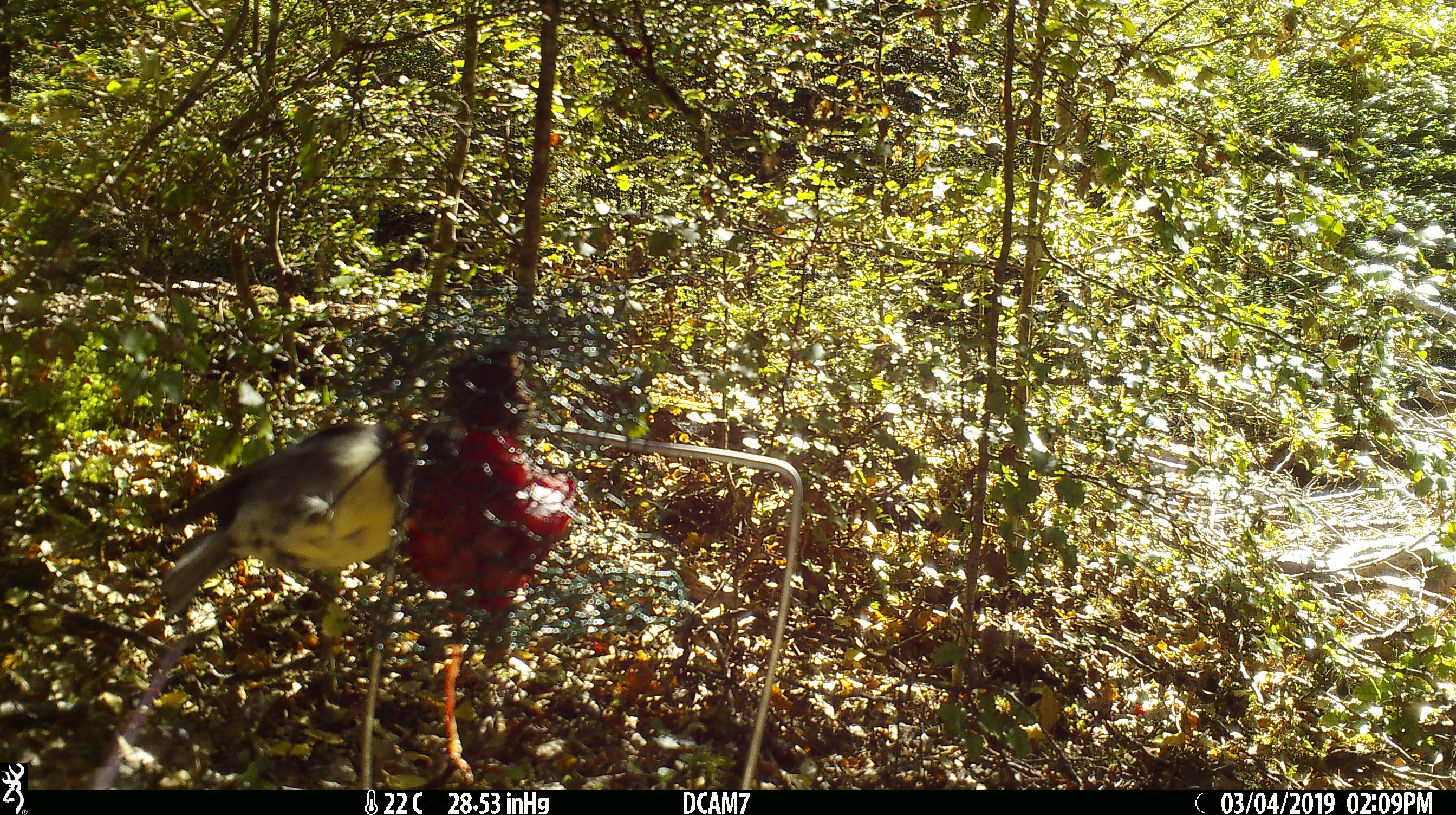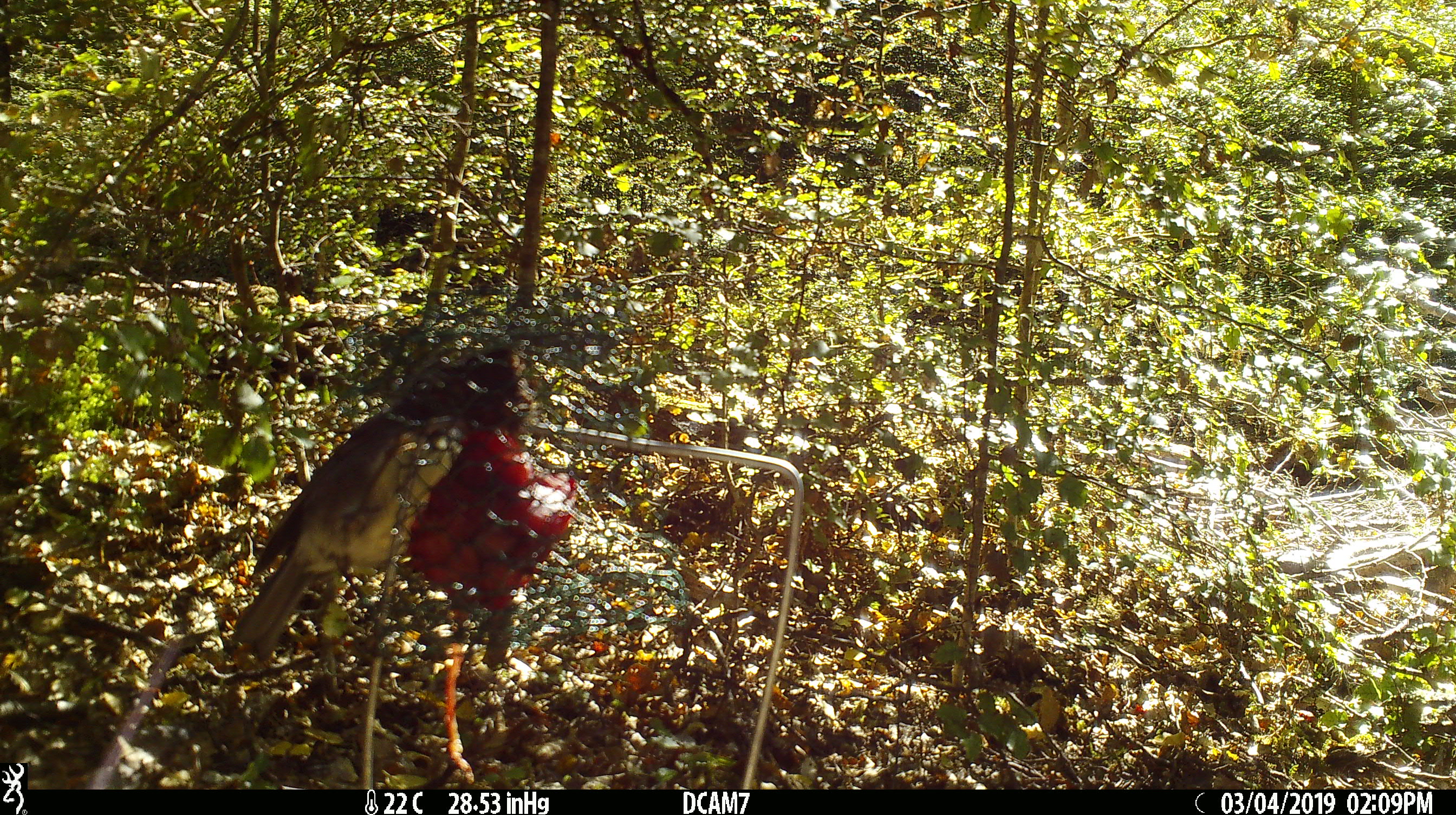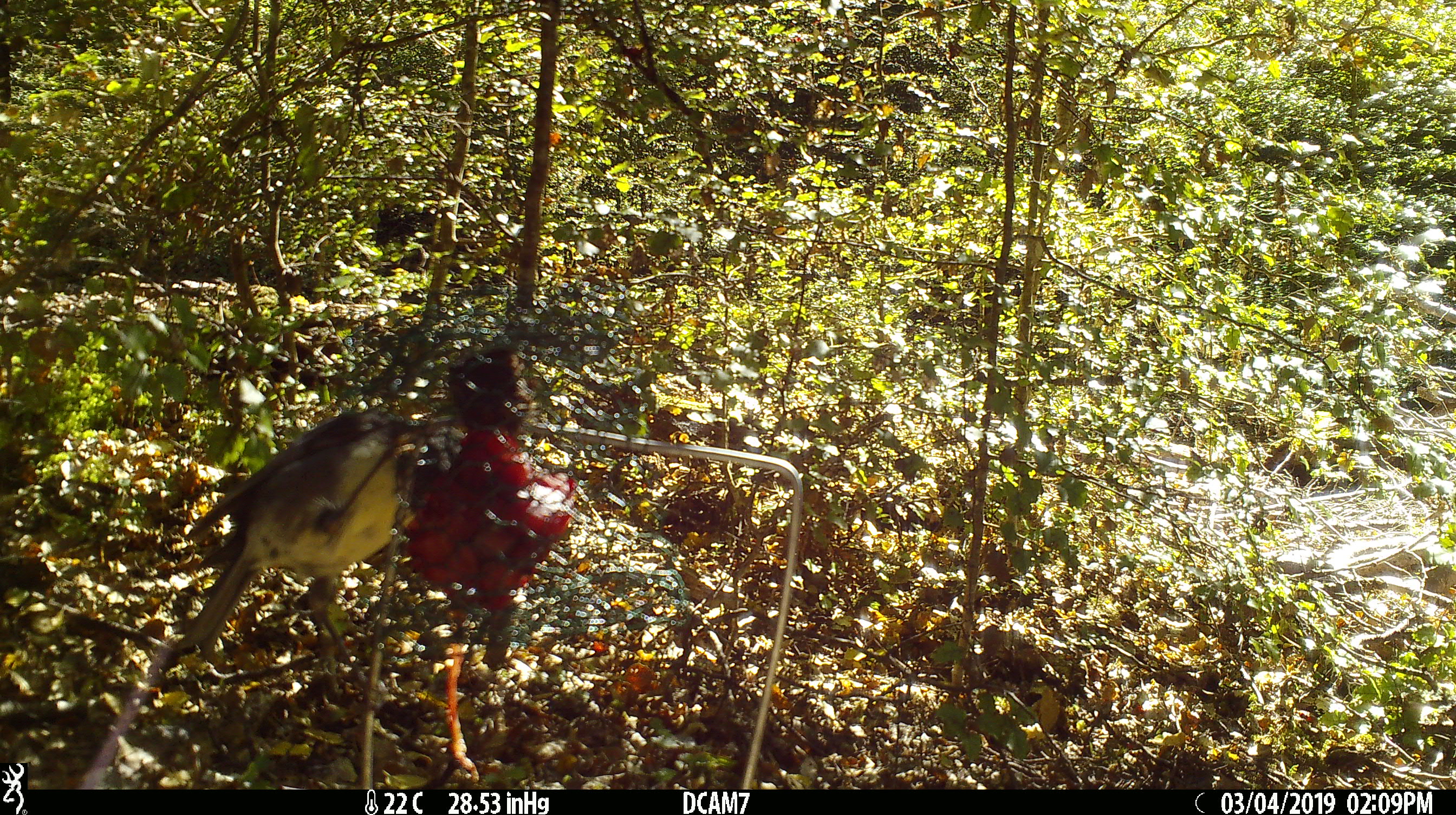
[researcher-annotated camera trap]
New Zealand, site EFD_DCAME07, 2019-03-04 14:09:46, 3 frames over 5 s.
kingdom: Animalia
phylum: Chordata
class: Aves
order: Passeriformes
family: Petroicidae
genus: Petroica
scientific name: Petroica australis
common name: new zealand robin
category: robin